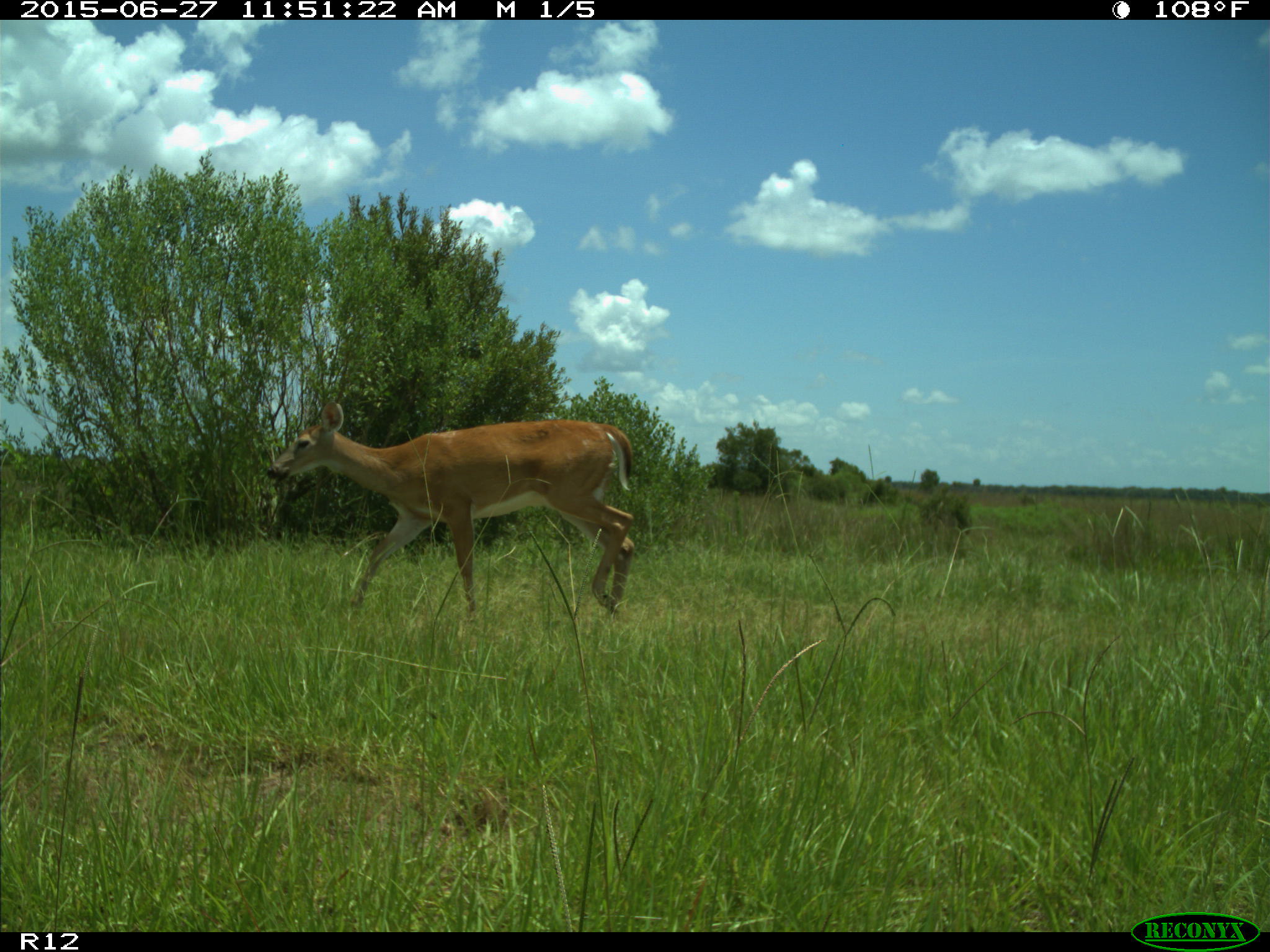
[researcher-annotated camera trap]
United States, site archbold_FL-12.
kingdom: Animalia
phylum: Chordata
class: Mammalia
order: Artiodactyla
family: Cervidae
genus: Odocoileus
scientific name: Odocoileus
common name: deer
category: unidentified deer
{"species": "unidentified deer (deer) (Odocoileus)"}